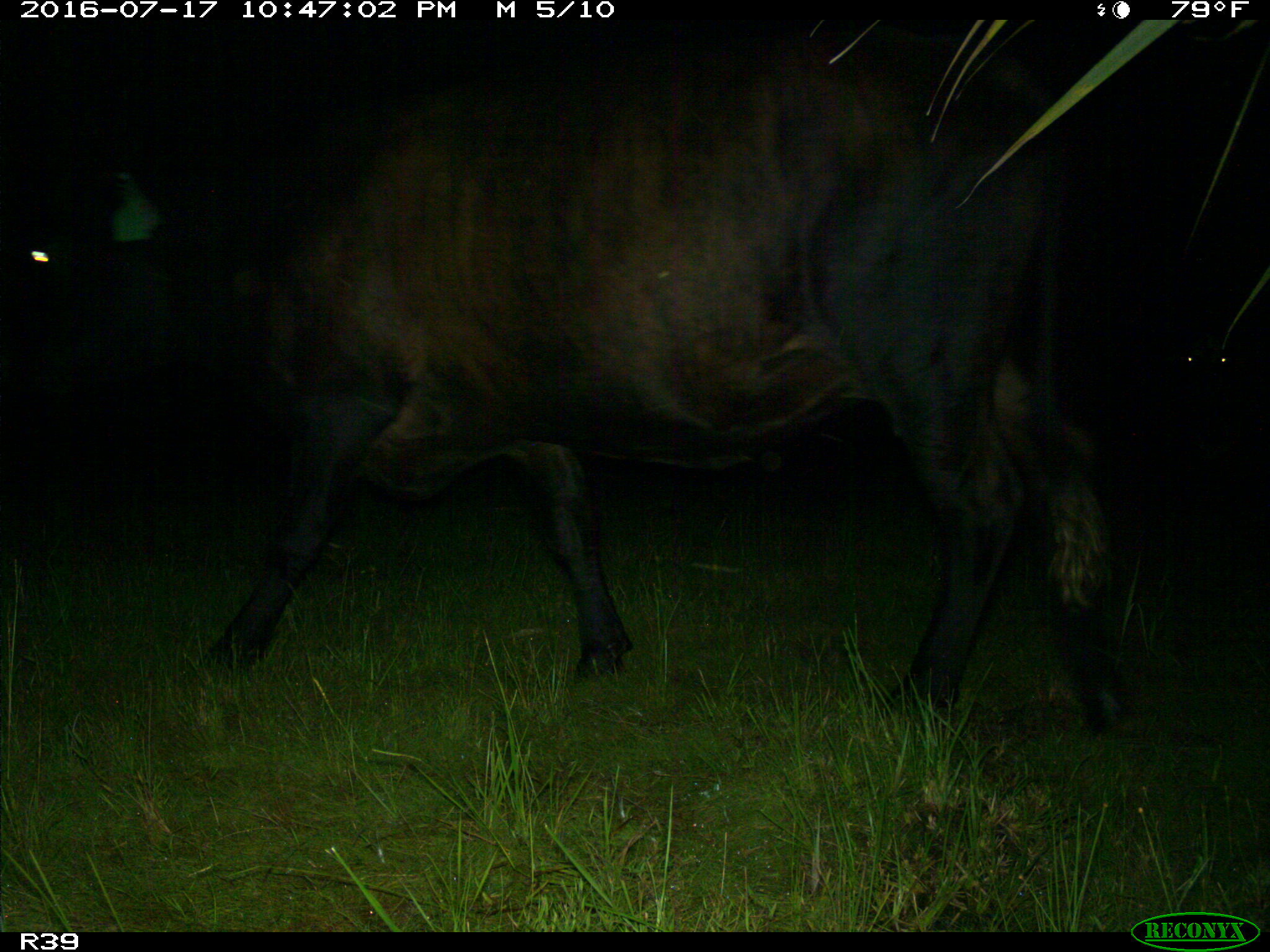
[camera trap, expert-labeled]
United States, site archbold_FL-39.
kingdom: Animalia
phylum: Chordata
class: Mammalia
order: Artiodactyla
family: Bovidae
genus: Bos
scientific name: Bos taurus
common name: domestic cow